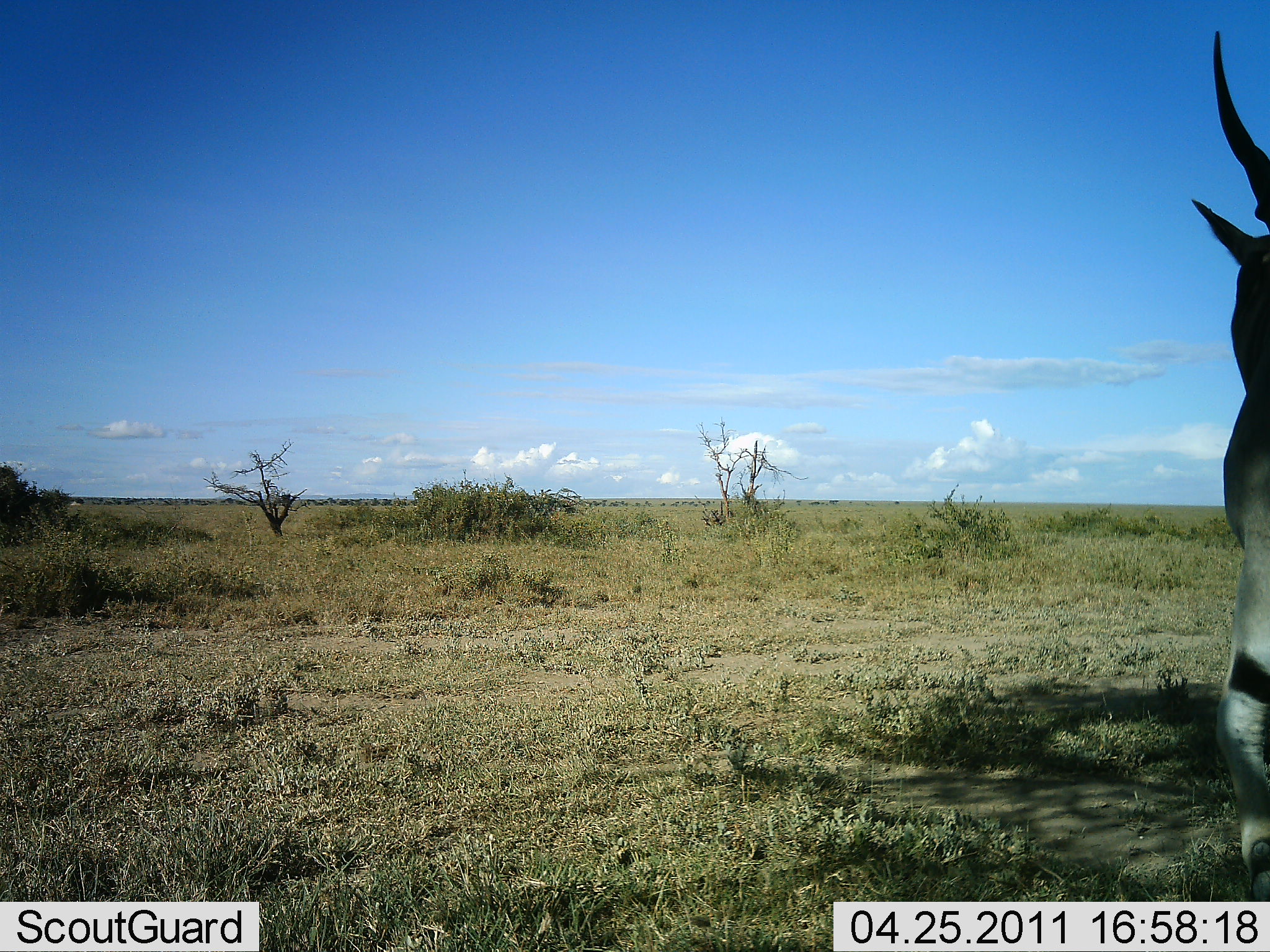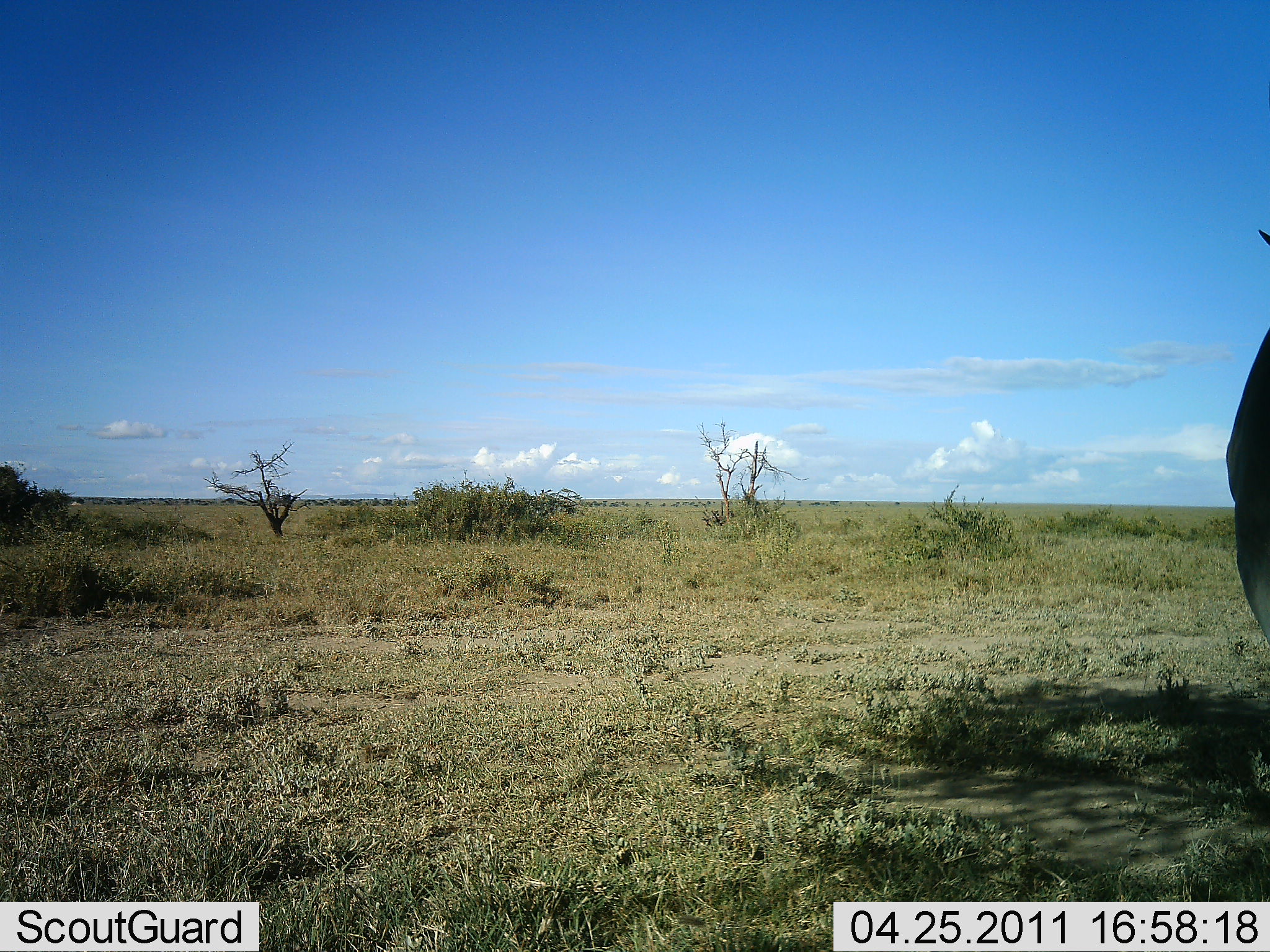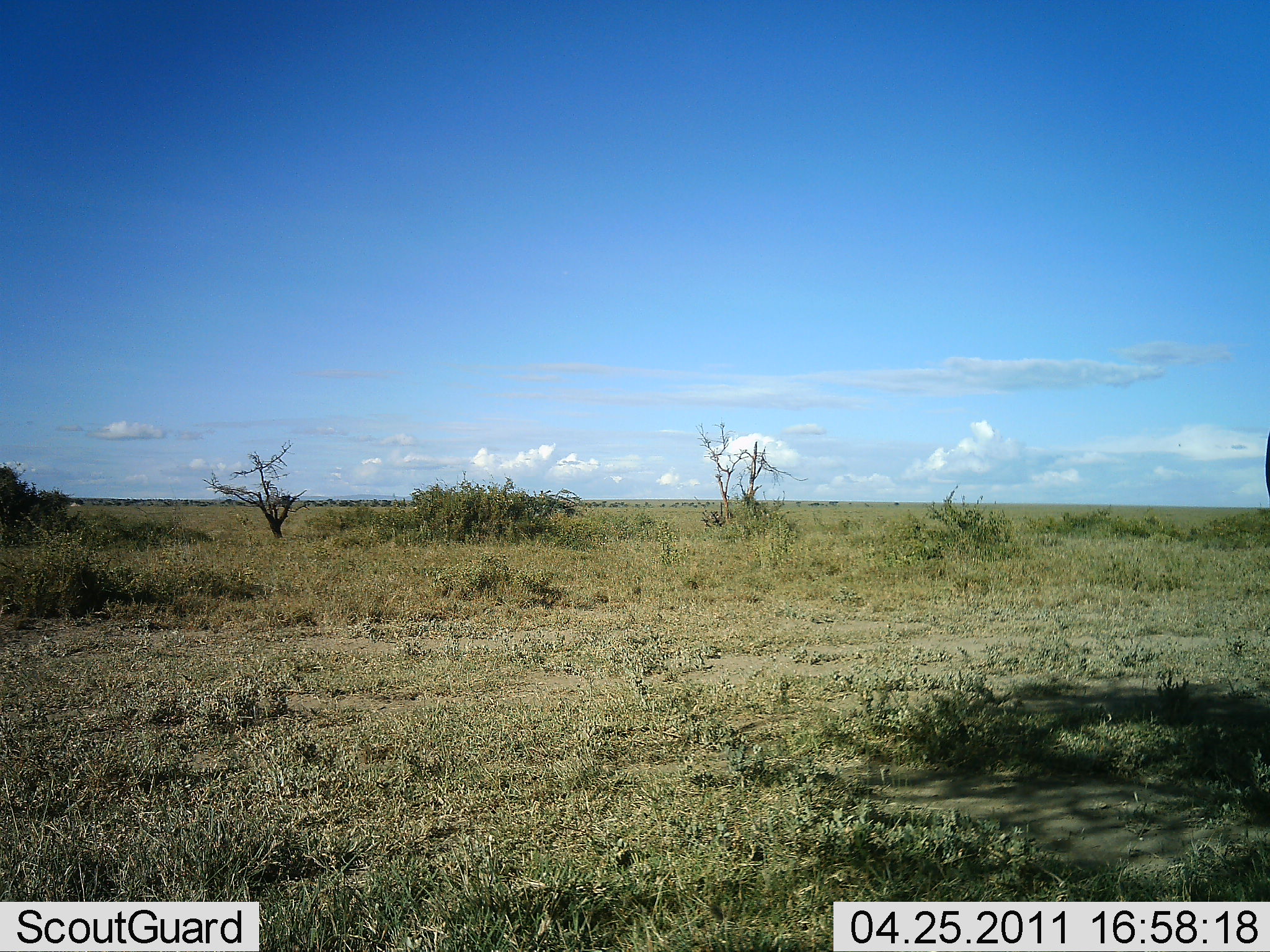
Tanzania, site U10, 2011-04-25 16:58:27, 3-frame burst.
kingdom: Animalia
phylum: Chordata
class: Mammalia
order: Artiodactyla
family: Bovidae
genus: Tragelaphus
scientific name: Tragelaphus oryx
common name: eland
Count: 1.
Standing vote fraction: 44%.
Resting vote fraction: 0%.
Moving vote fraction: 56%.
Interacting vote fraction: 0%.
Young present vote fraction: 0%.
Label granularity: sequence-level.